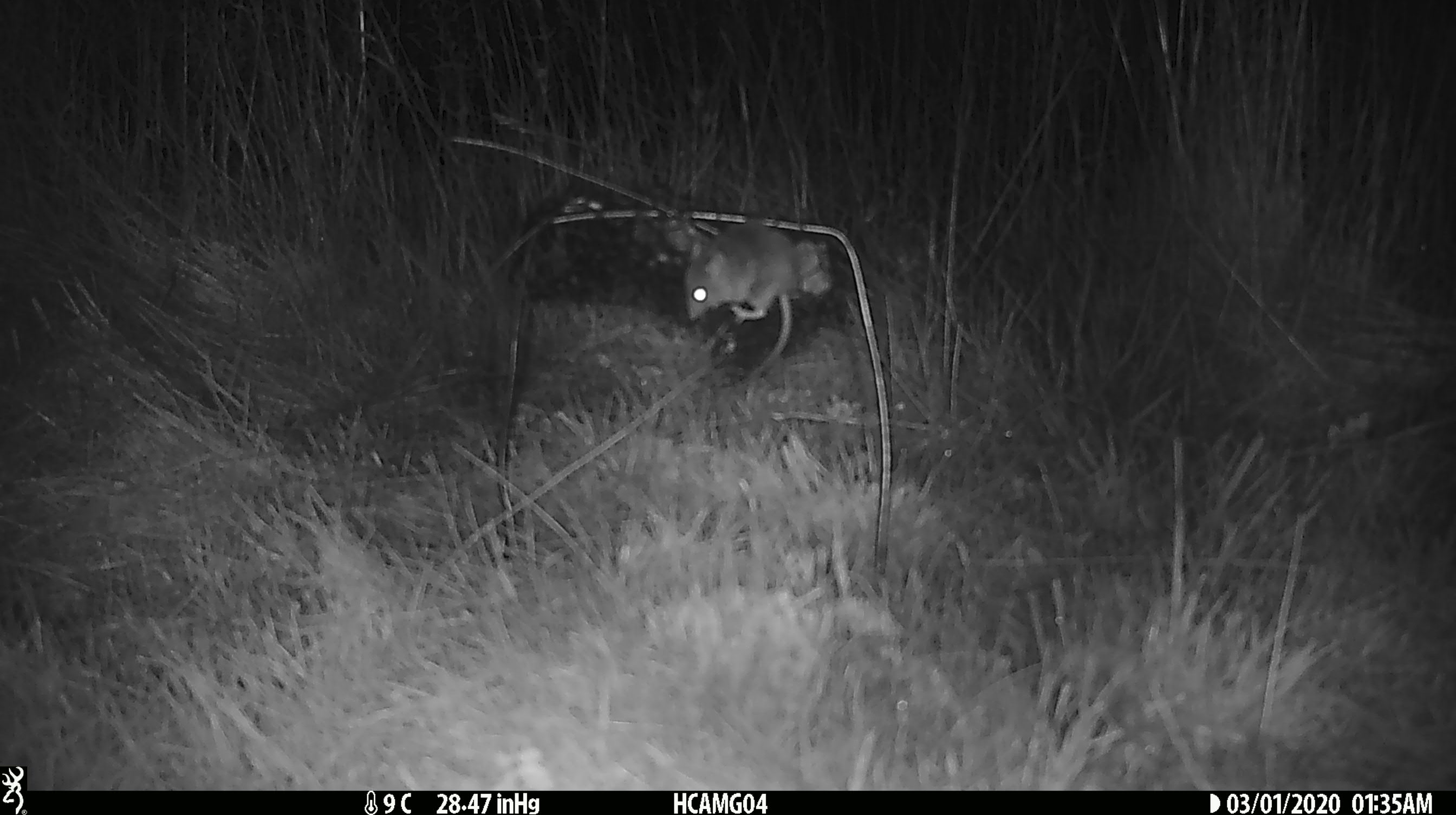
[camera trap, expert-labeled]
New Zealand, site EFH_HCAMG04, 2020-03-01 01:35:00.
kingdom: Animalia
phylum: Chordata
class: Mammalia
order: Rodentia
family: Muridae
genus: Mus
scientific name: Mus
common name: mouse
Mouse (Mus).